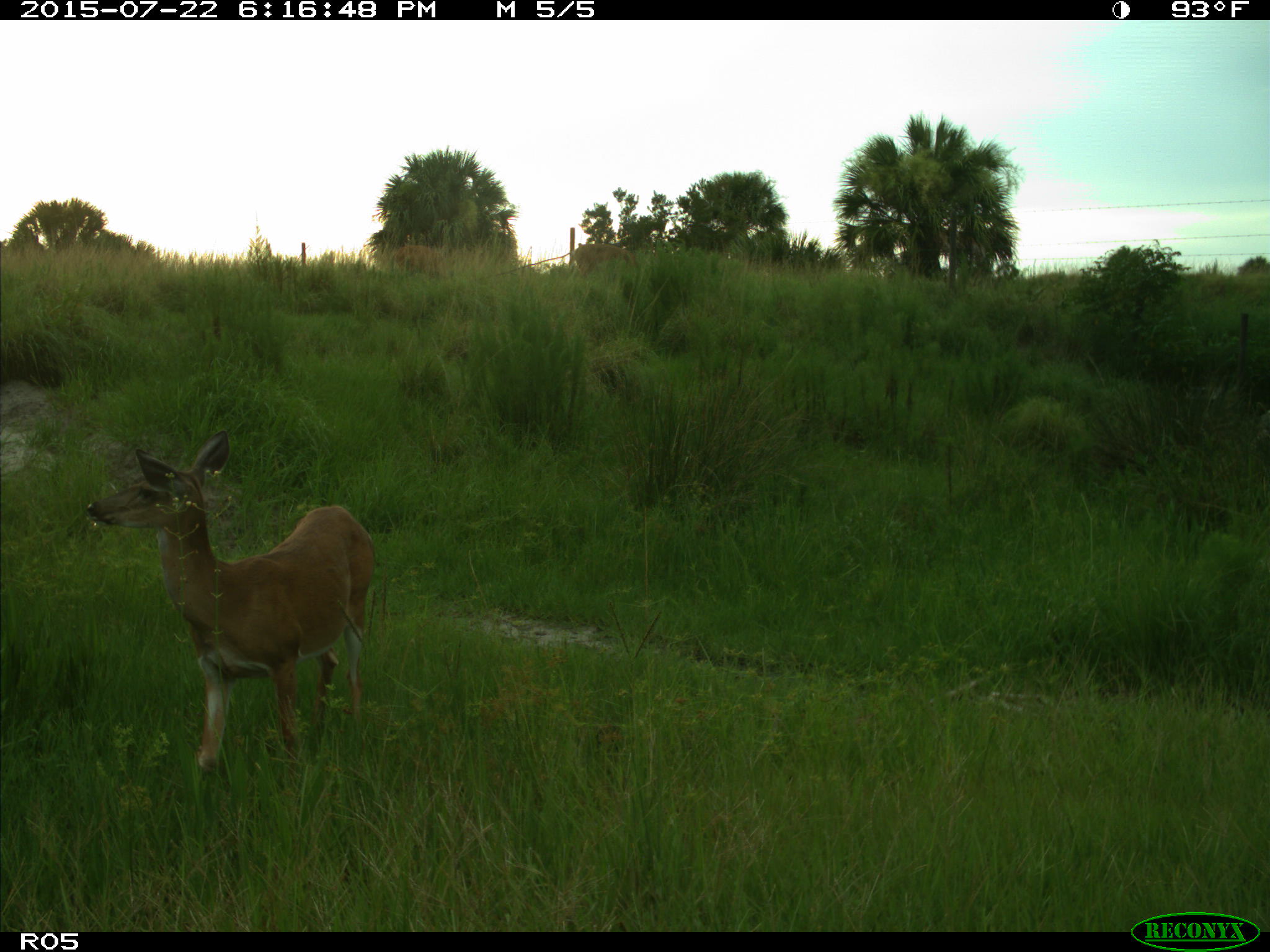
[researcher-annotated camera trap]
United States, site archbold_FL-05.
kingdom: Animalia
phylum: Chordata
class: Mammalia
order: Artiodactyla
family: Cervidae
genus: Odocoileus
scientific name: Odocoileus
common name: deer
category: unidentified deer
Unidentified deer (deer) (Odocoileus).